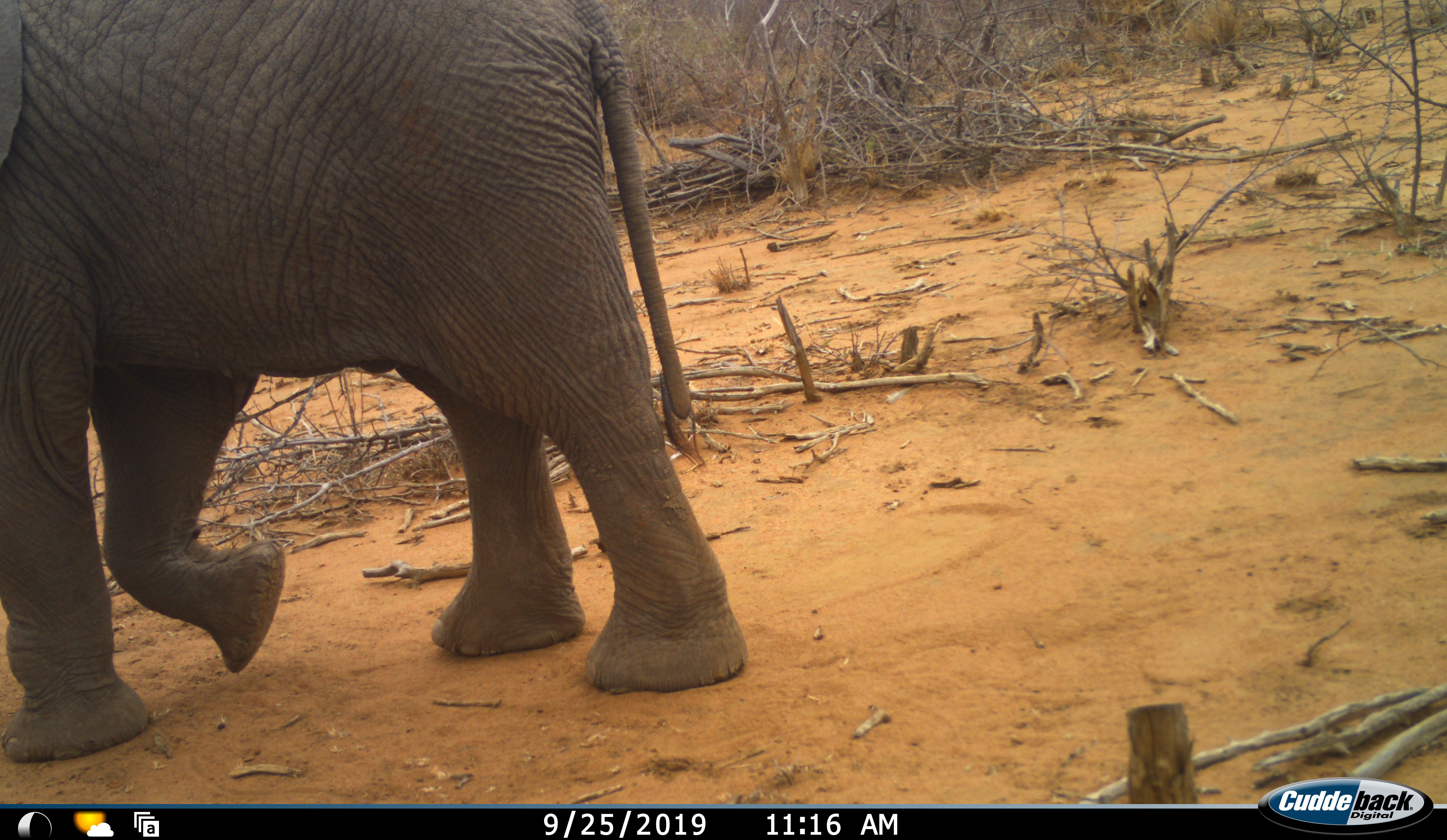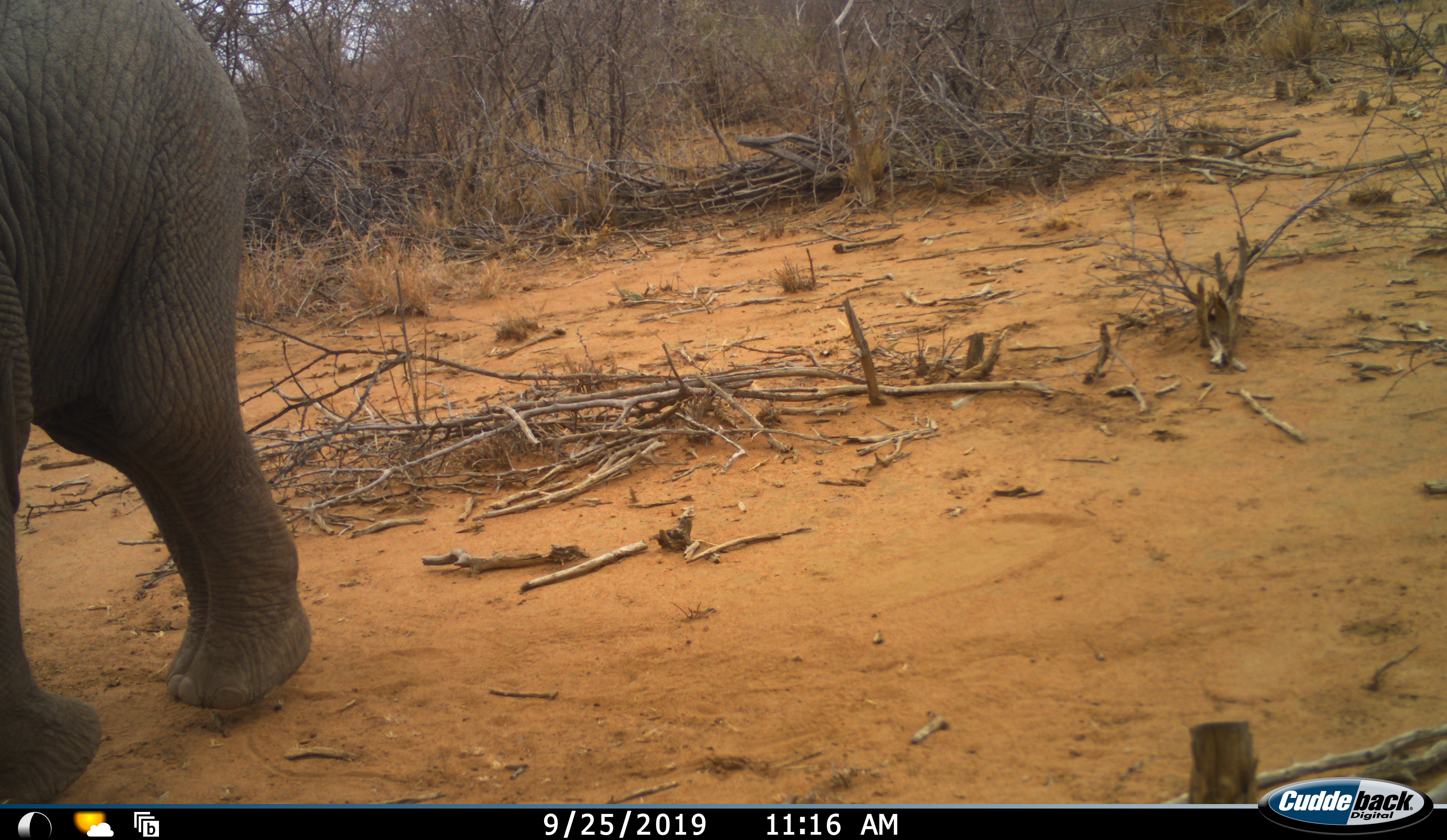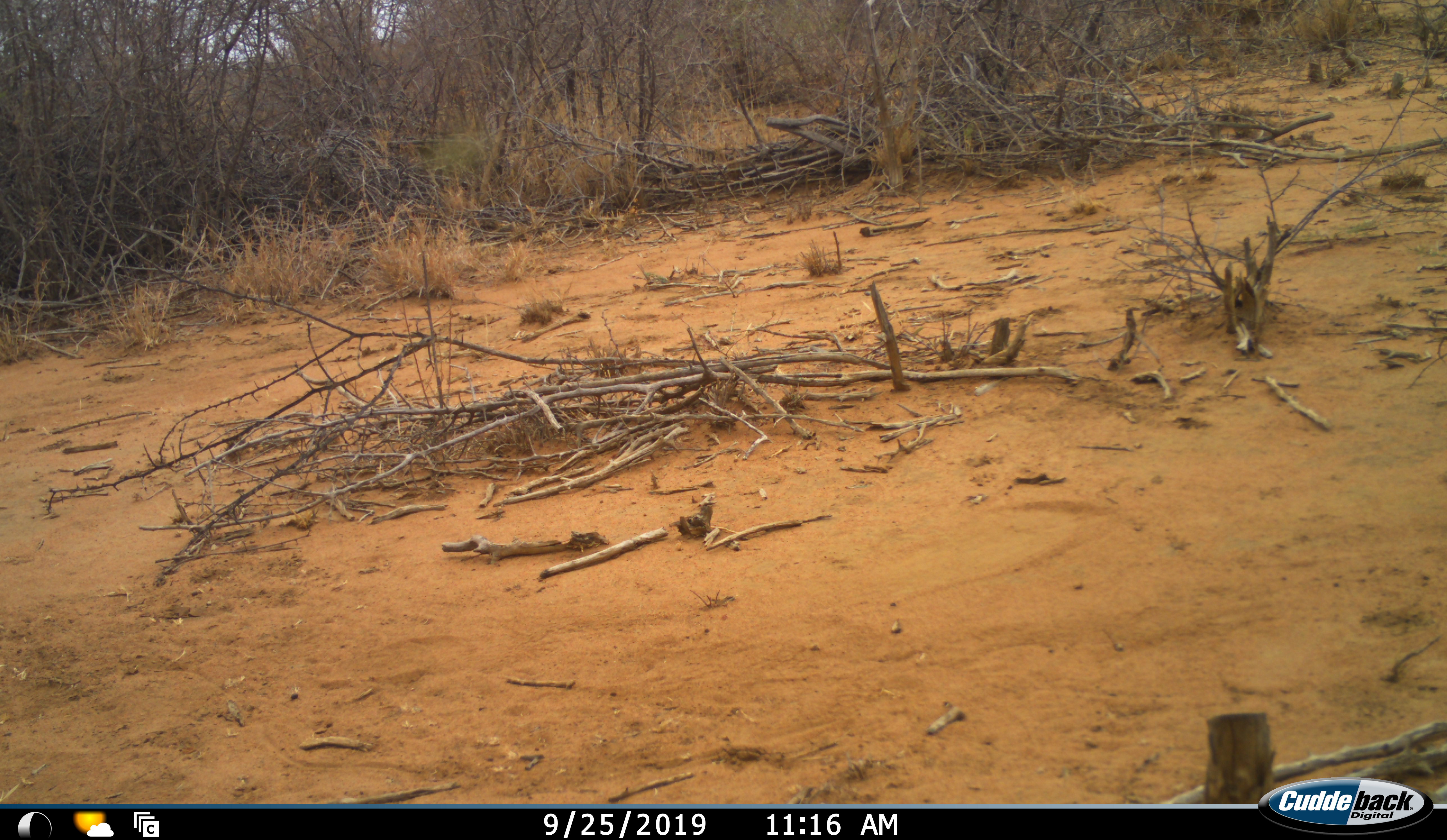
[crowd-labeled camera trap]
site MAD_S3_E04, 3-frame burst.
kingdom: Animalia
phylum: Chordata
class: Mammalia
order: Proboscidea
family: Elephantidae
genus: Loxodonta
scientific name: Loxodonta africana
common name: african bush elephant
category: elephant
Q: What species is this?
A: Elephant (african bush elephant) (Loxodonta africana).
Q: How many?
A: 1.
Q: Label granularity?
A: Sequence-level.